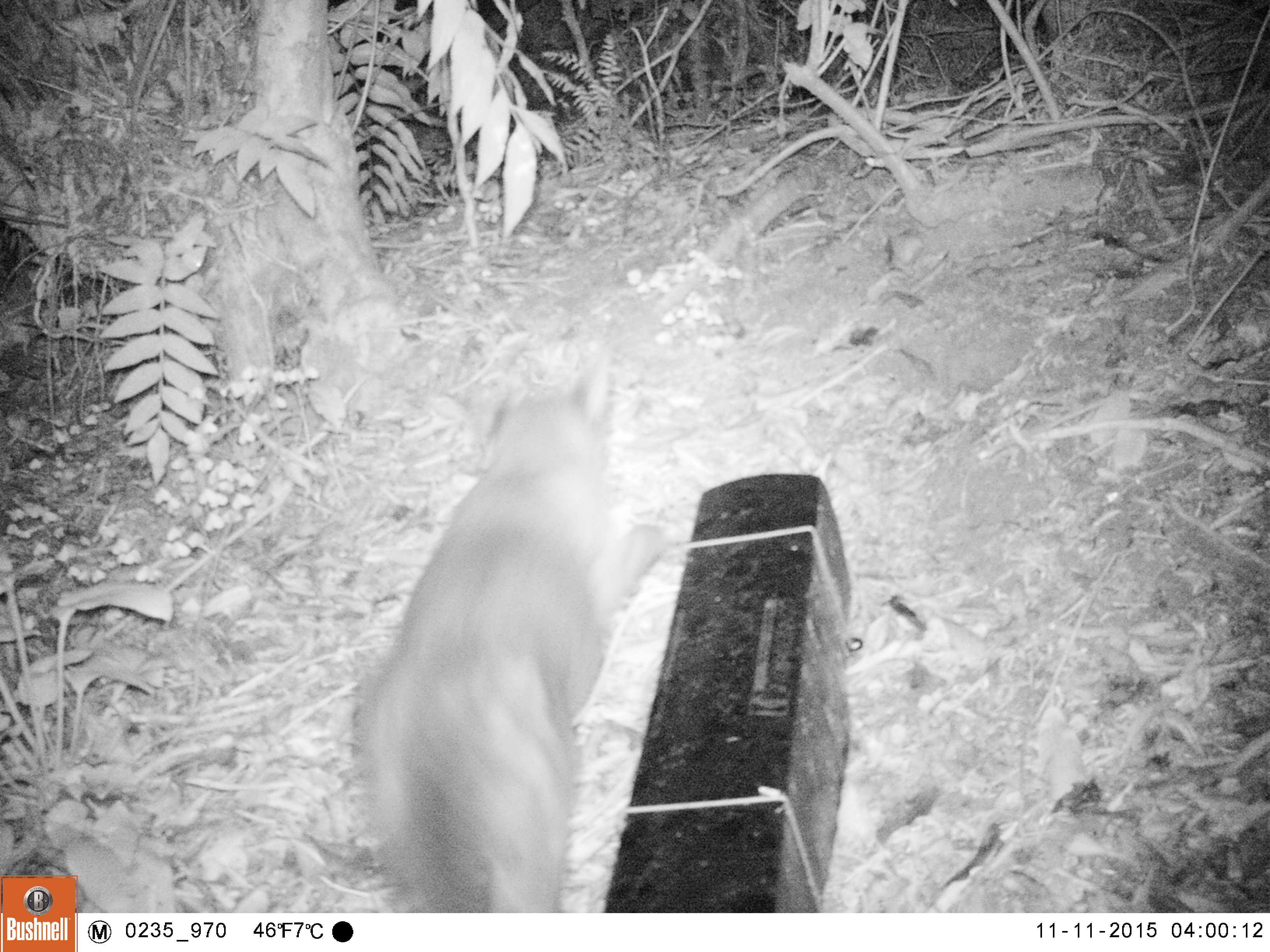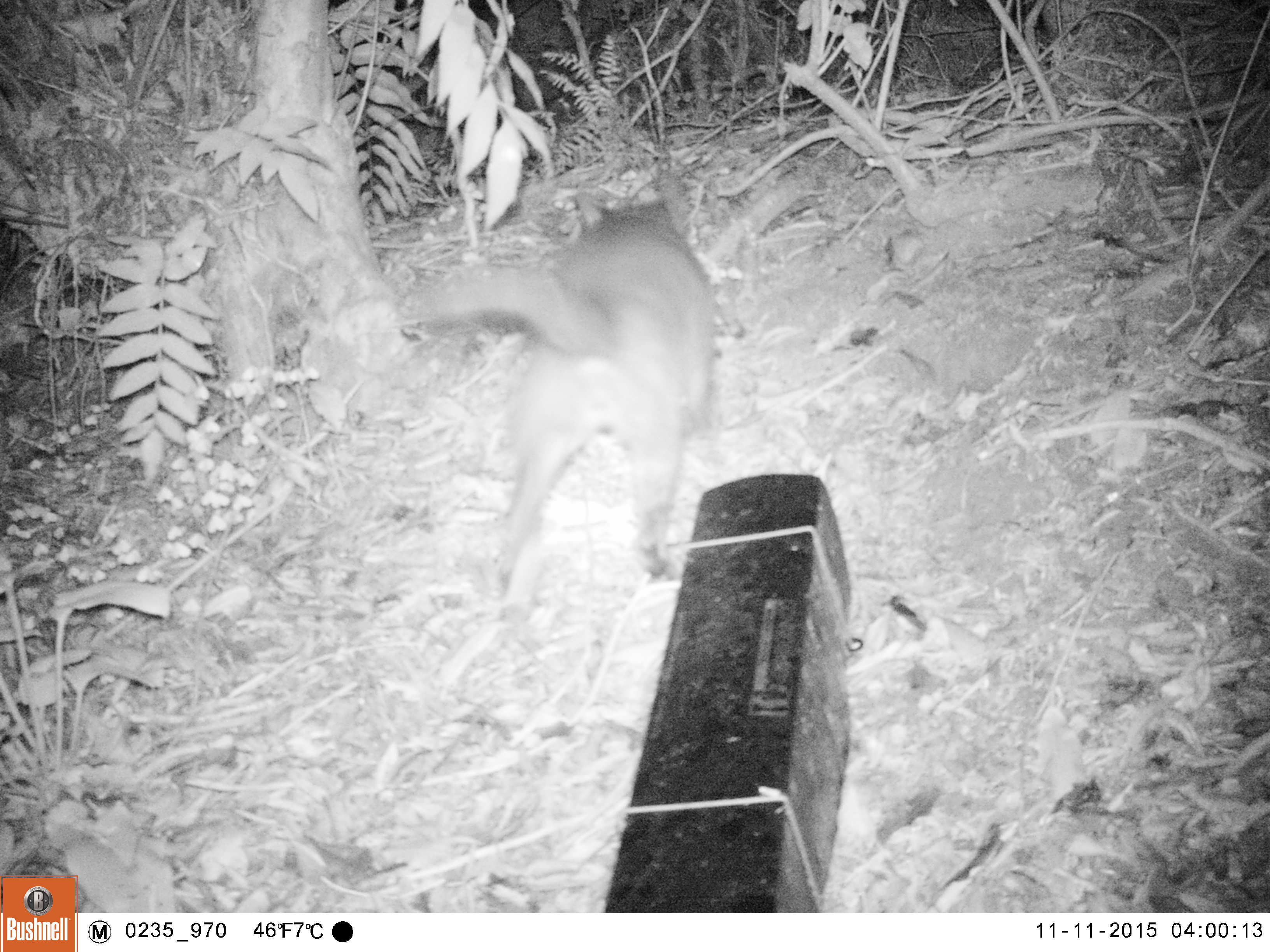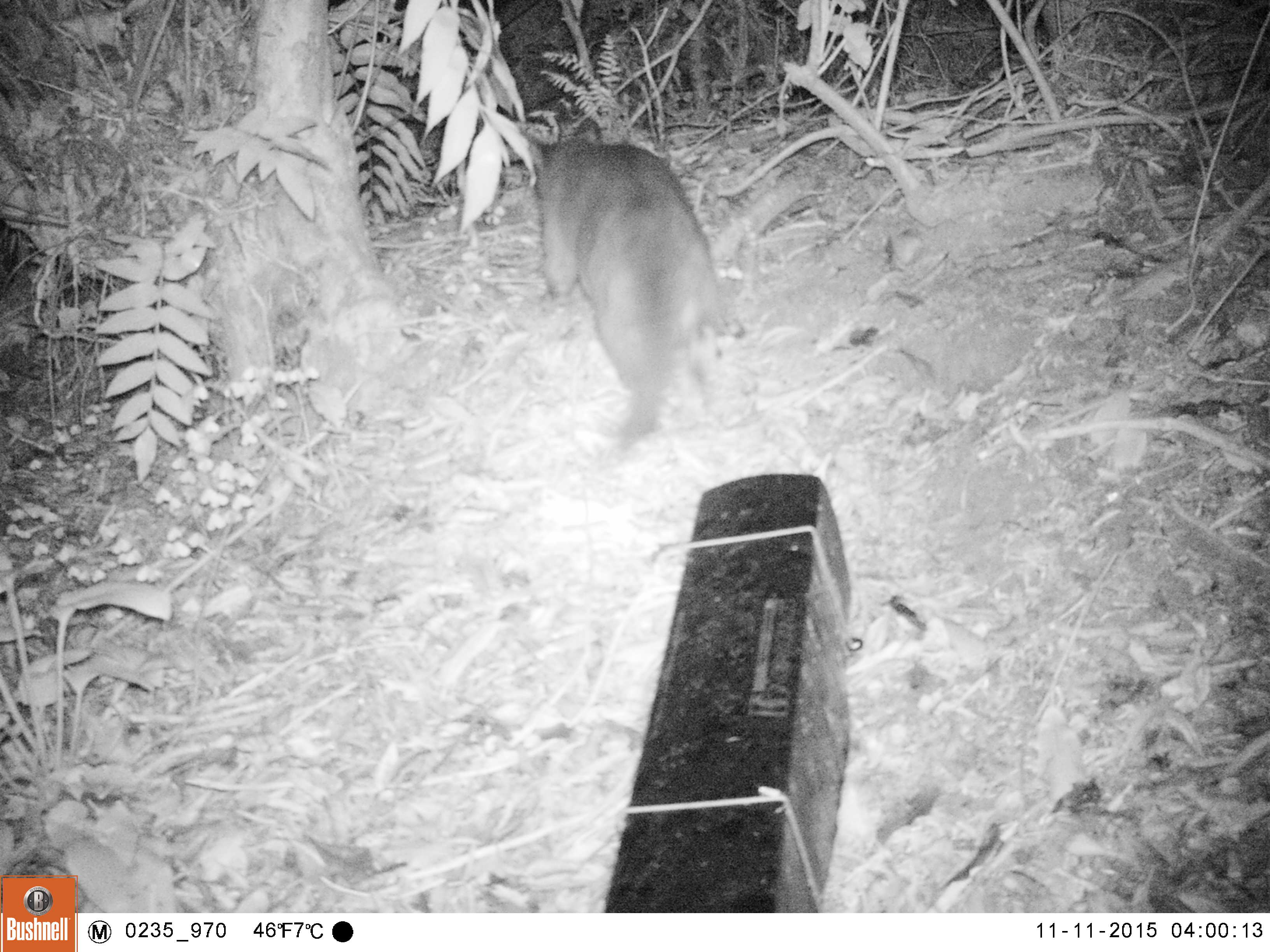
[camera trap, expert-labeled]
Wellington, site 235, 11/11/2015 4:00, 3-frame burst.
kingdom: Animalia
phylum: Chordata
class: Mammalia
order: Carnivora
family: Felidae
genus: Felis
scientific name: Felis catus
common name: cat